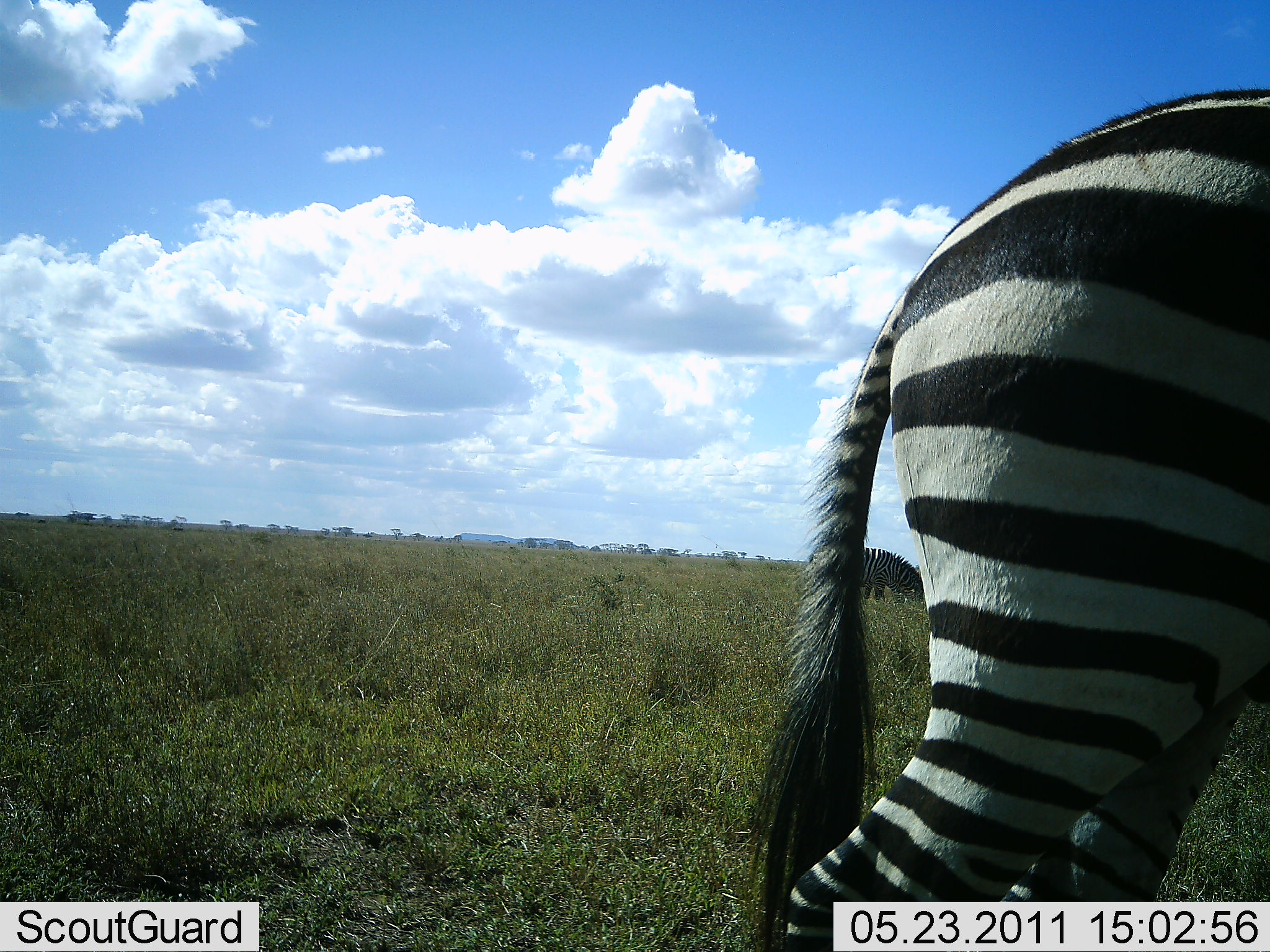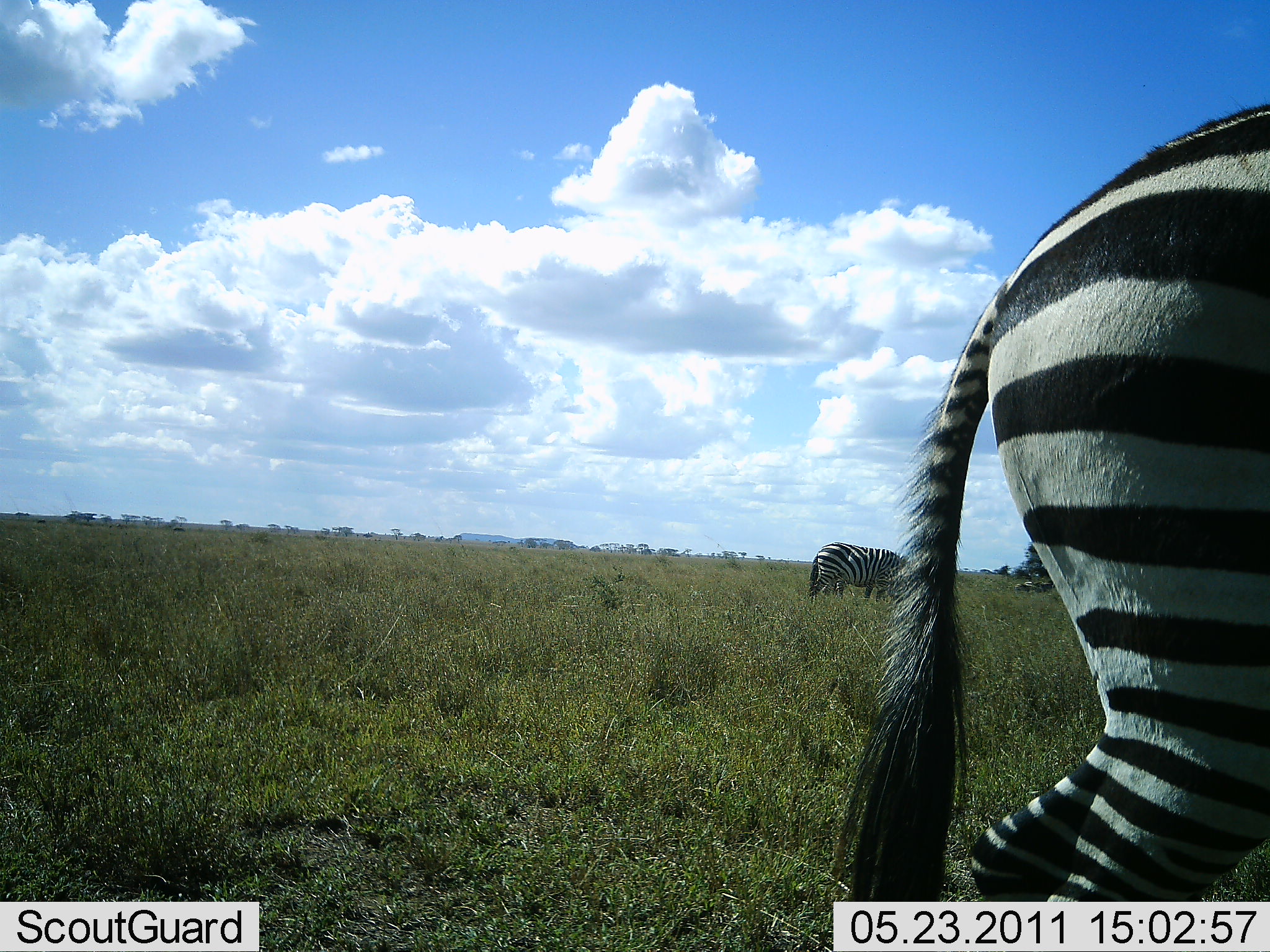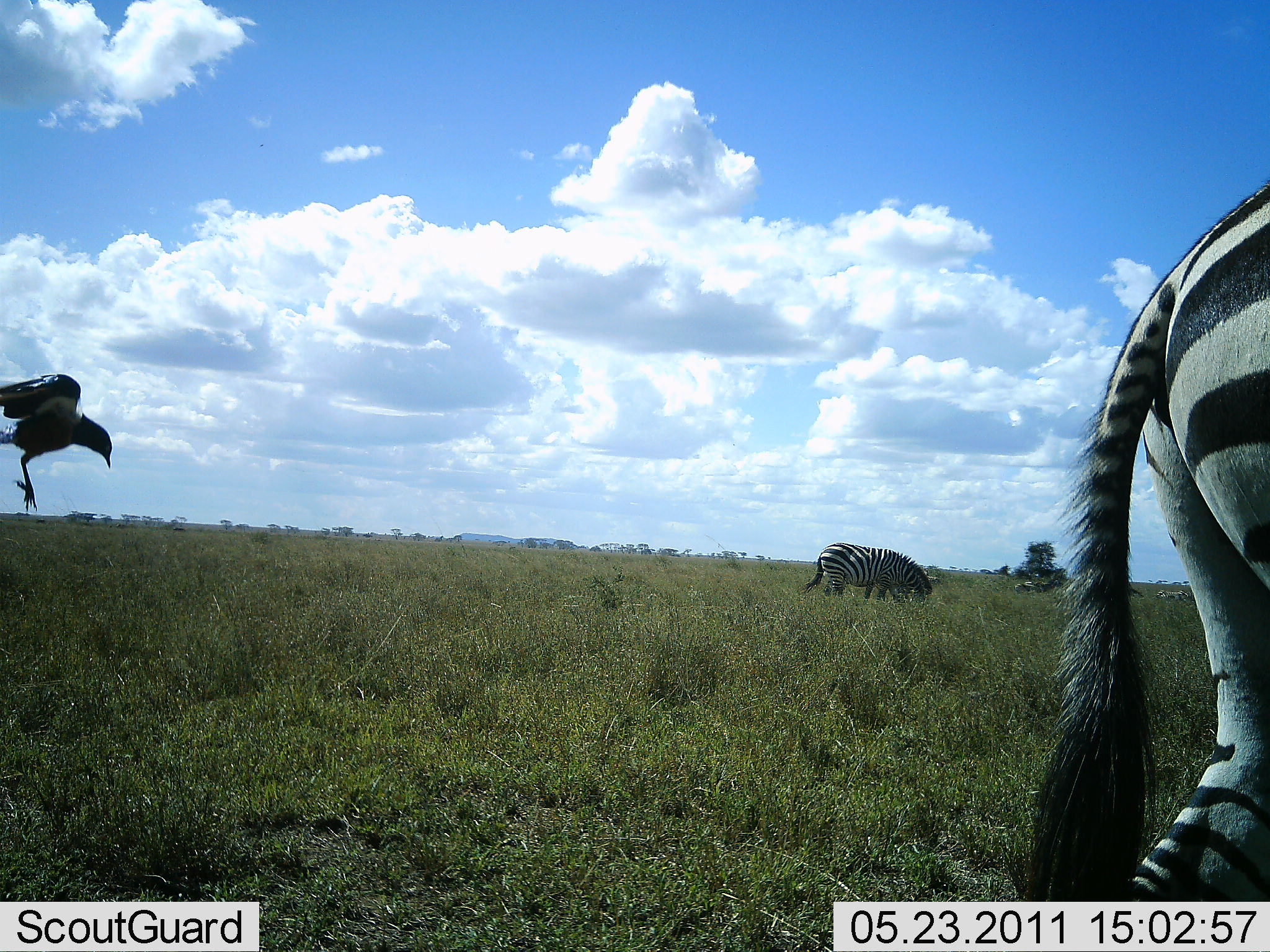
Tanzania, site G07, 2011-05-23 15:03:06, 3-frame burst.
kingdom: Animalia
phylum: Chordata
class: Aves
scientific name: Aves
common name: bird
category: otherbird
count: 1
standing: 0%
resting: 8%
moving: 100%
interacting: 0%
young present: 0%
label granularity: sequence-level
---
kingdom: Animalia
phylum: Chordata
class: Mammalia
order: Perissodactyla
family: Equidae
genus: Equus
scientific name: Equus quagga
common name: plains zebra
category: zebra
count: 2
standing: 27%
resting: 0%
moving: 73%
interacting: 0%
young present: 0%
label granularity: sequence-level